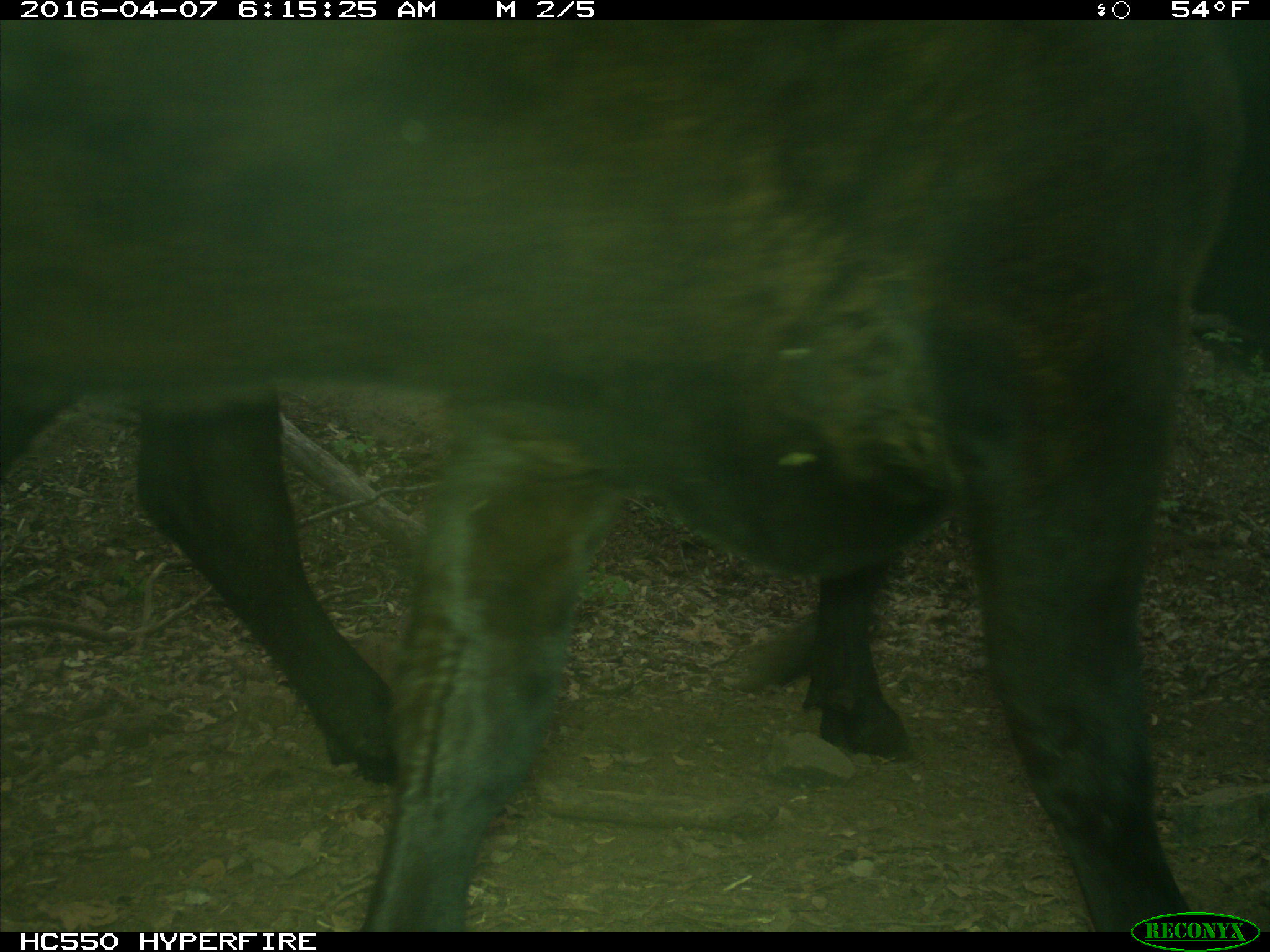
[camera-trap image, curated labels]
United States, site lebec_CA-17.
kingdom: Animalia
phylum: Chordata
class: Mammalia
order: Artiodactyla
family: Bovidae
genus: Bos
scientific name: Bos taurus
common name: domestic cow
Bos taurus (domestic cow).